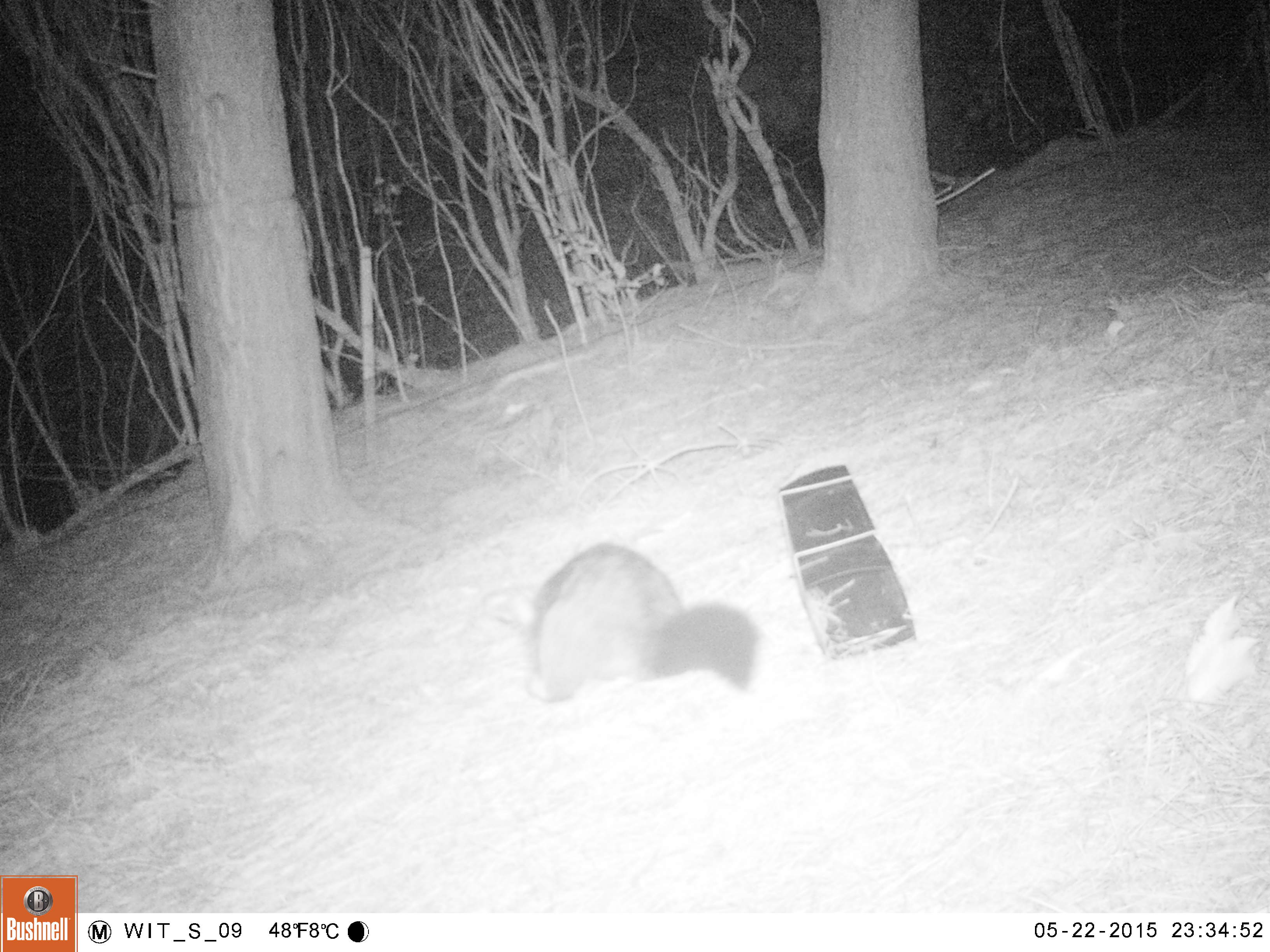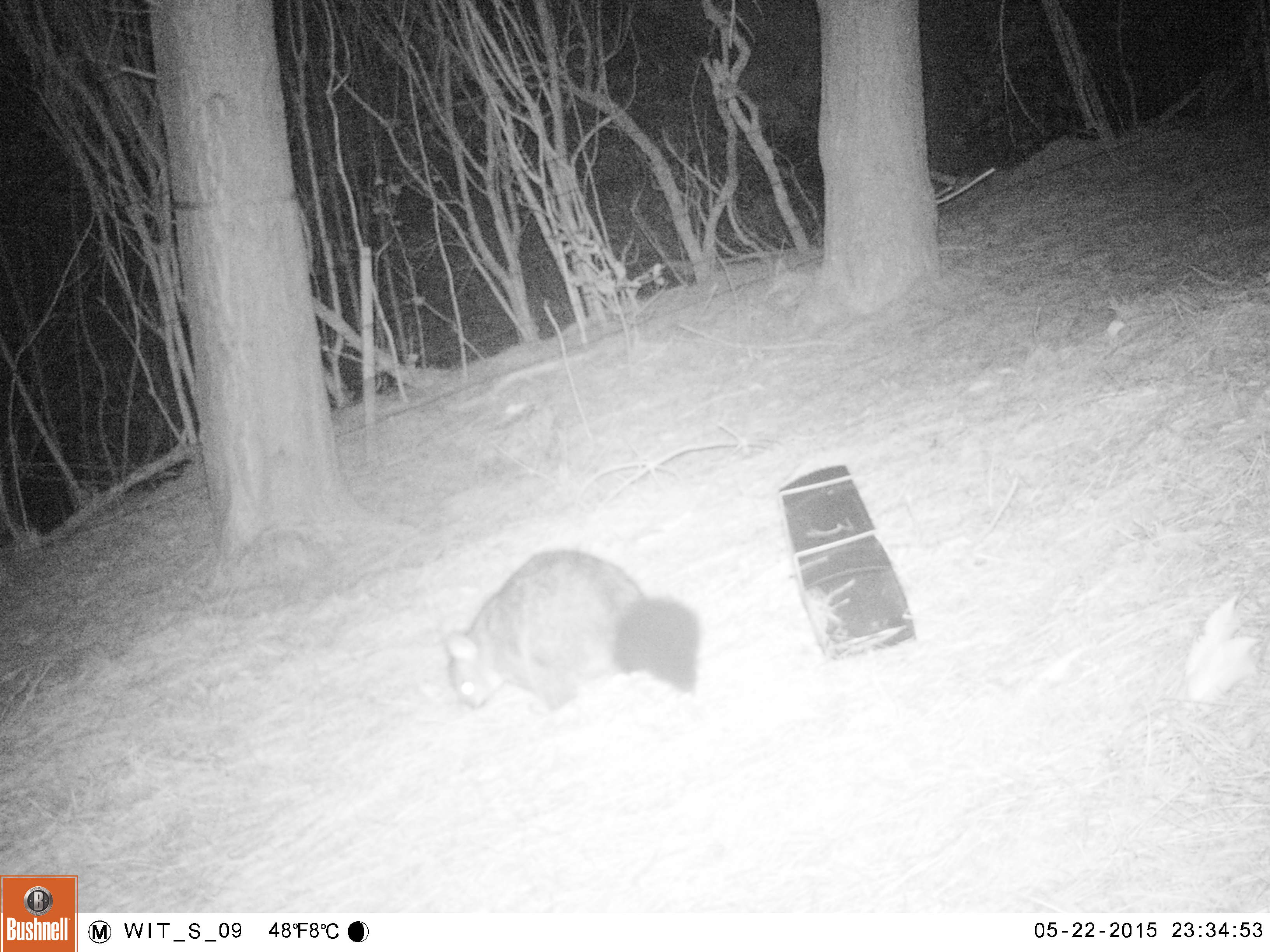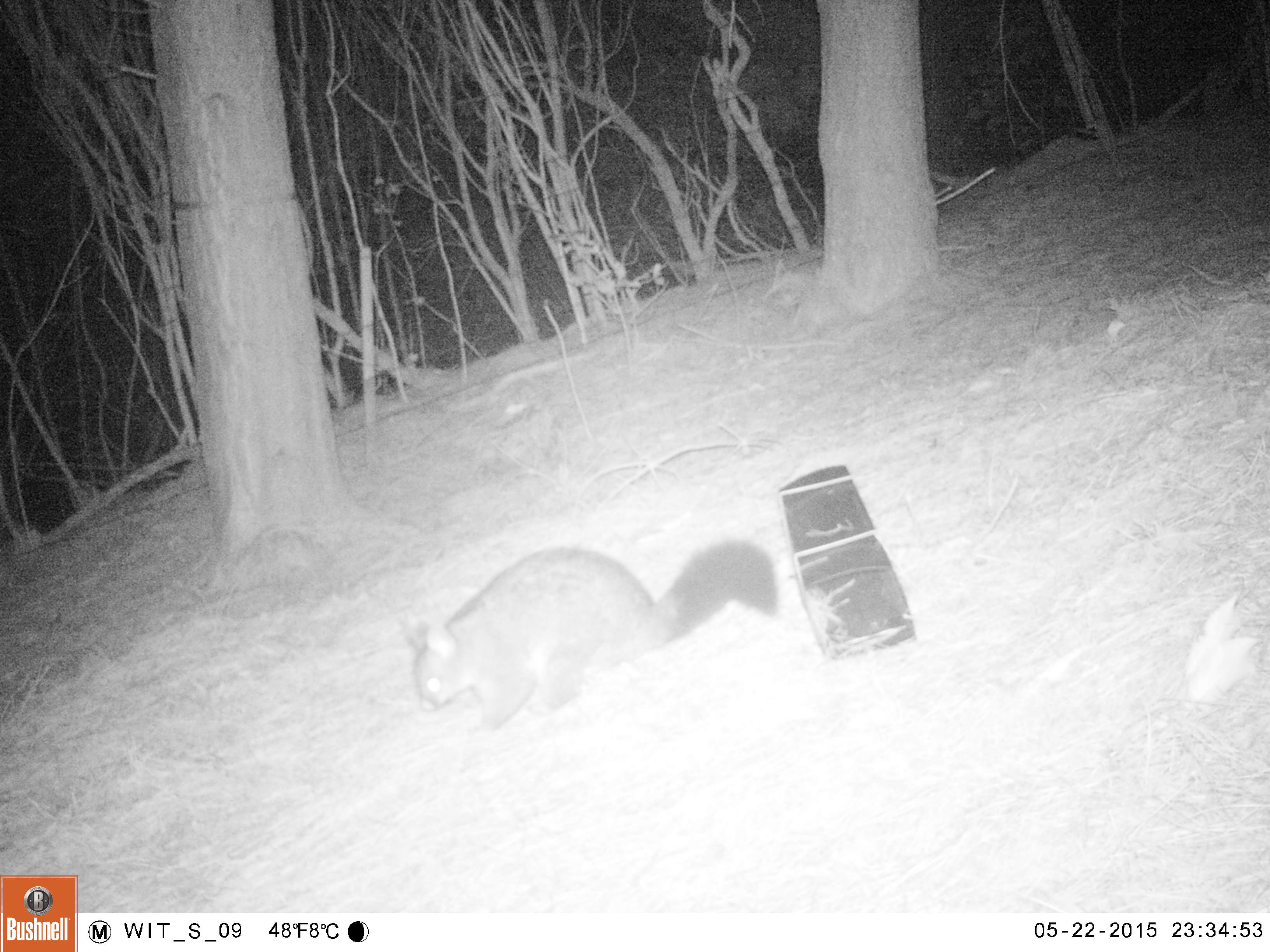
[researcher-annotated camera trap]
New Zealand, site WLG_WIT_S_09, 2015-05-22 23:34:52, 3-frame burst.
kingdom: Animalia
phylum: Chordata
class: Mammalia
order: Diprotodontia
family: Phalangeridae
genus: Trichosurus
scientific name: Trichosurus vulpecula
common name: common brushtail possum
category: possum